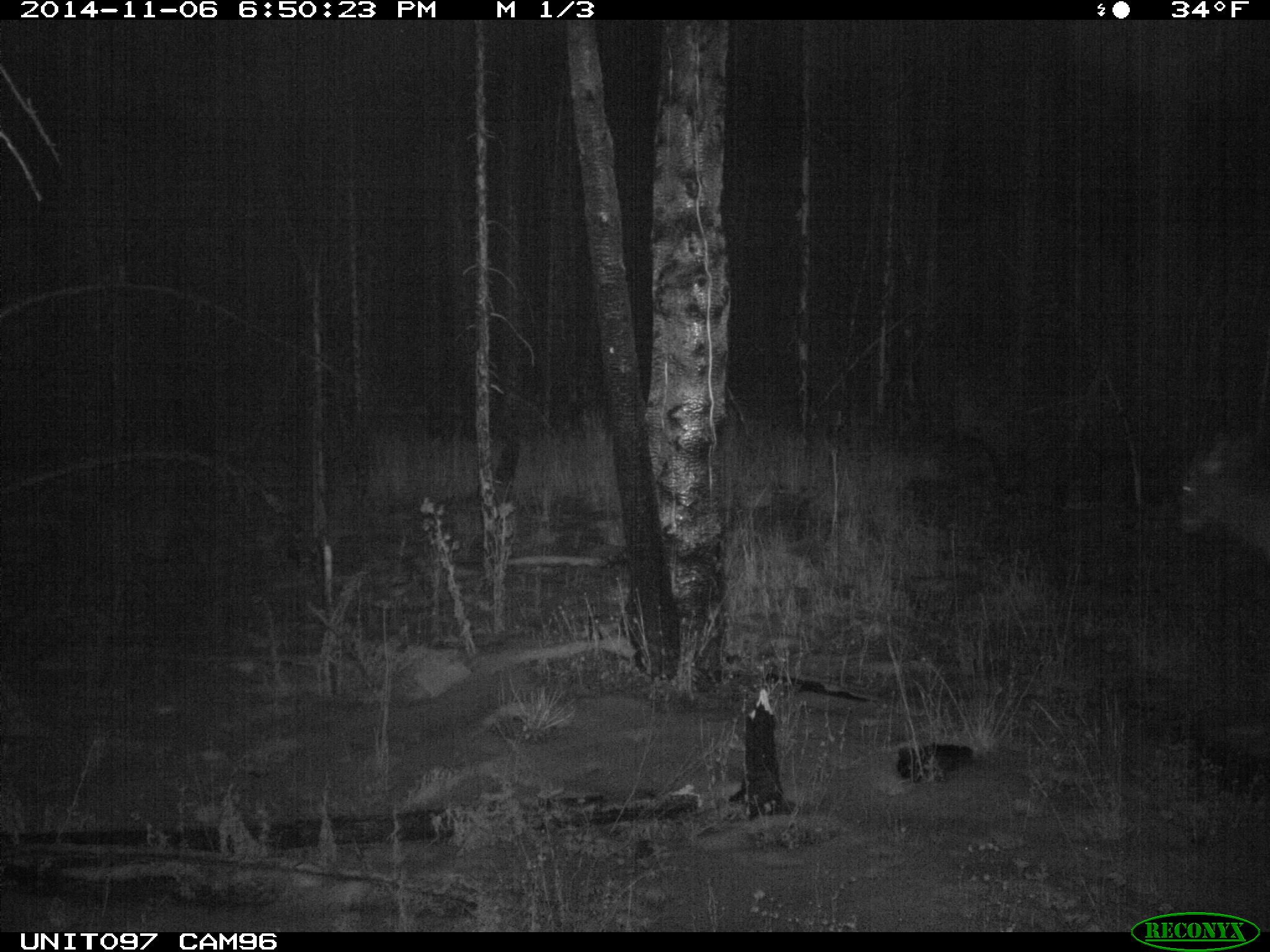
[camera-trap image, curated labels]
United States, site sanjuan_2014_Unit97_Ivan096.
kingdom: Animalia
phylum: Chordata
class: Mammalia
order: Artiodactyla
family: Cervidae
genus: Cervus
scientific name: Cervus elaphus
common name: red deer